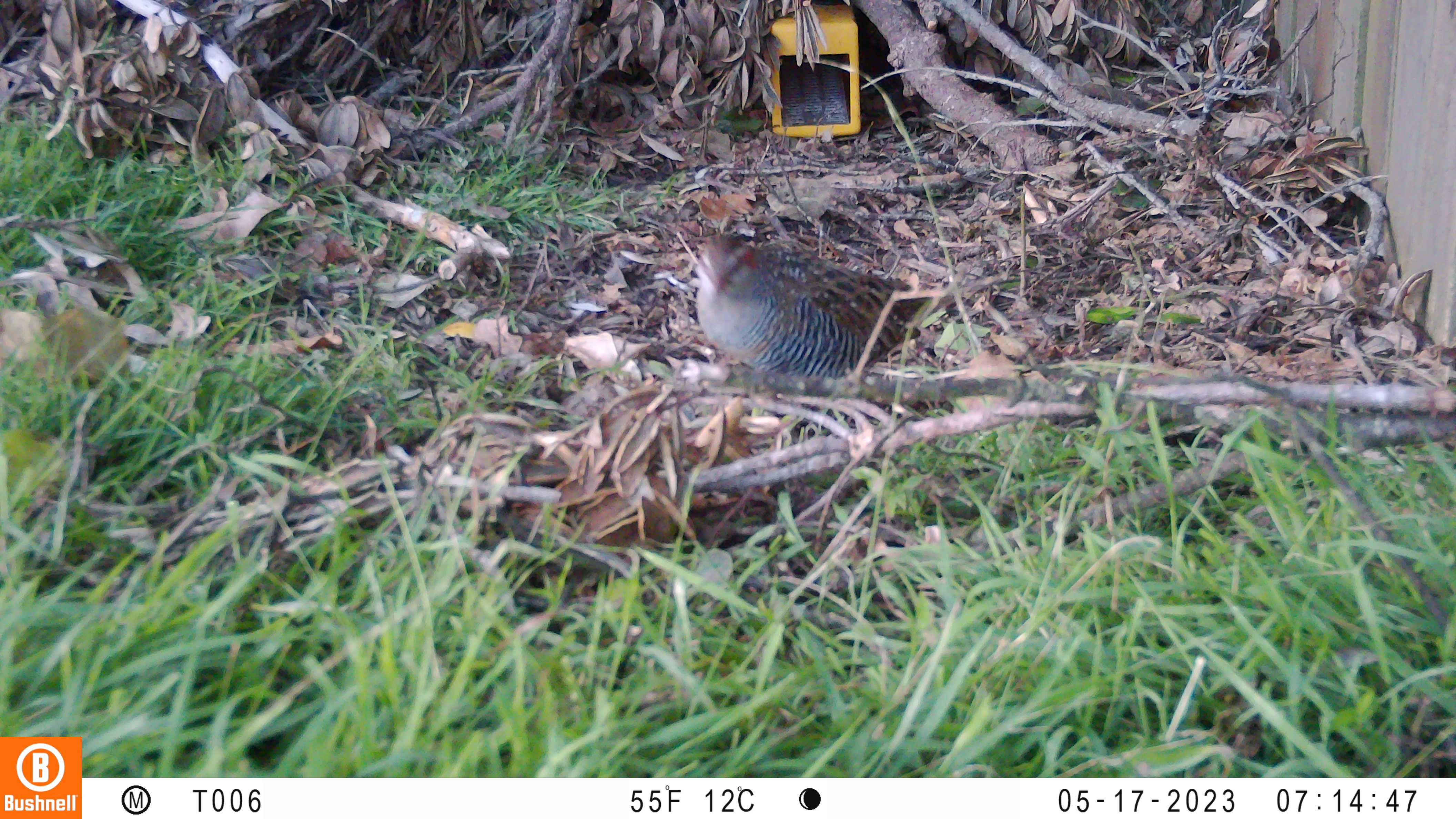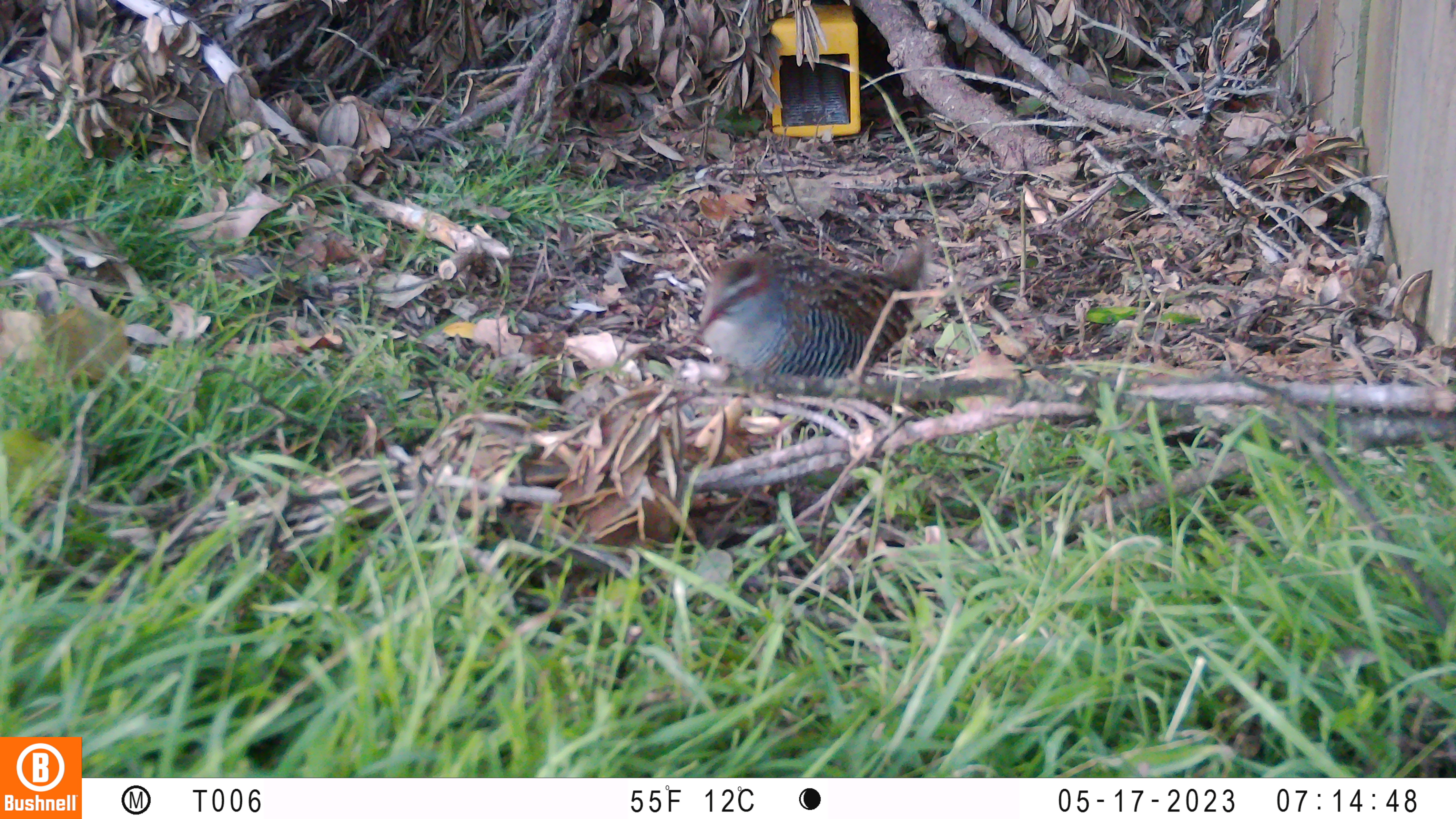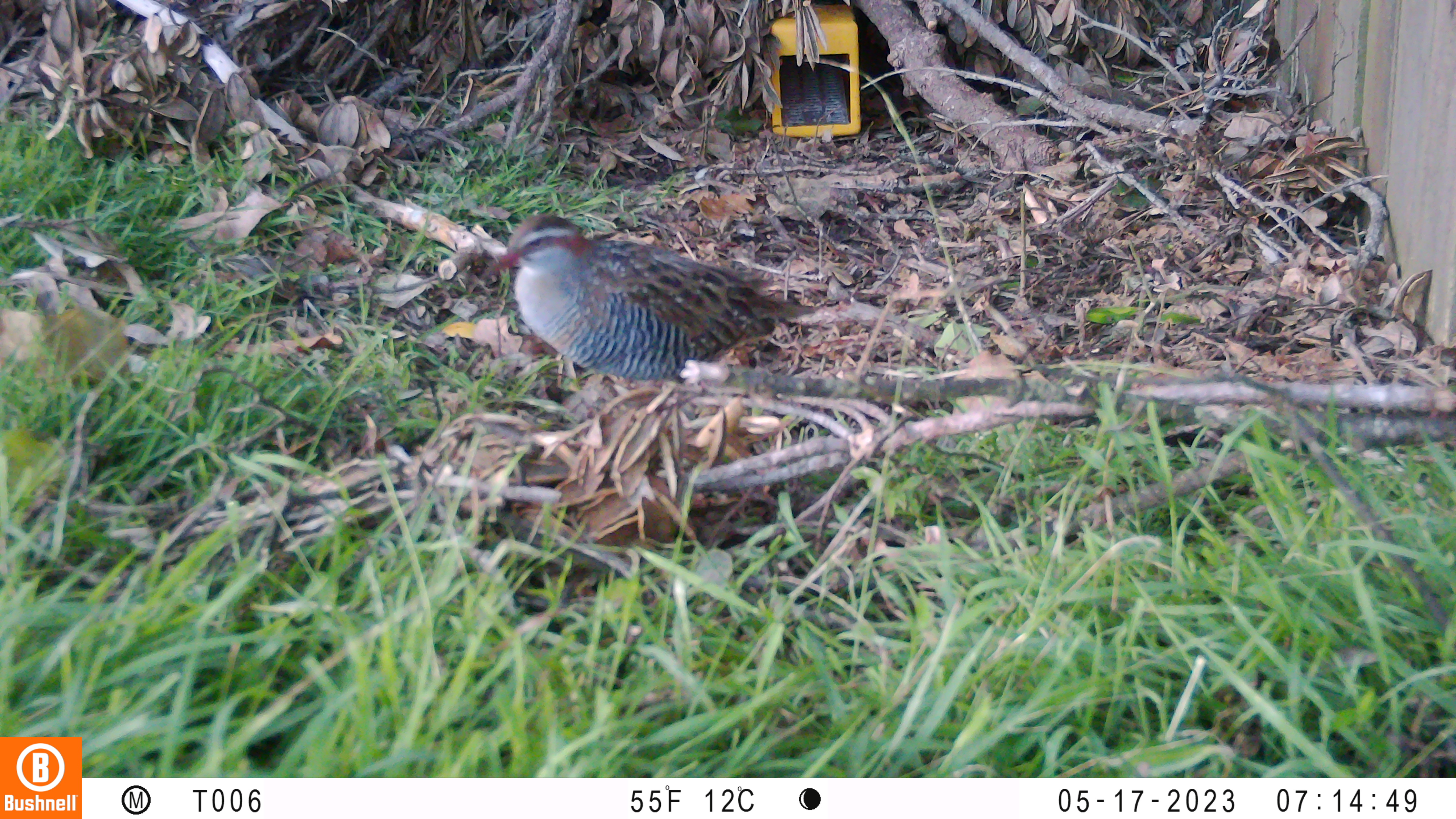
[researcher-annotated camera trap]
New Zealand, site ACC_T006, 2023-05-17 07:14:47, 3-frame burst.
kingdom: Animalia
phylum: Chordata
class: Aves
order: Gruiformes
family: Rallidae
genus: Gallirallus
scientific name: Gallirallus philippensis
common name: buff-banded rail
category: banded rail